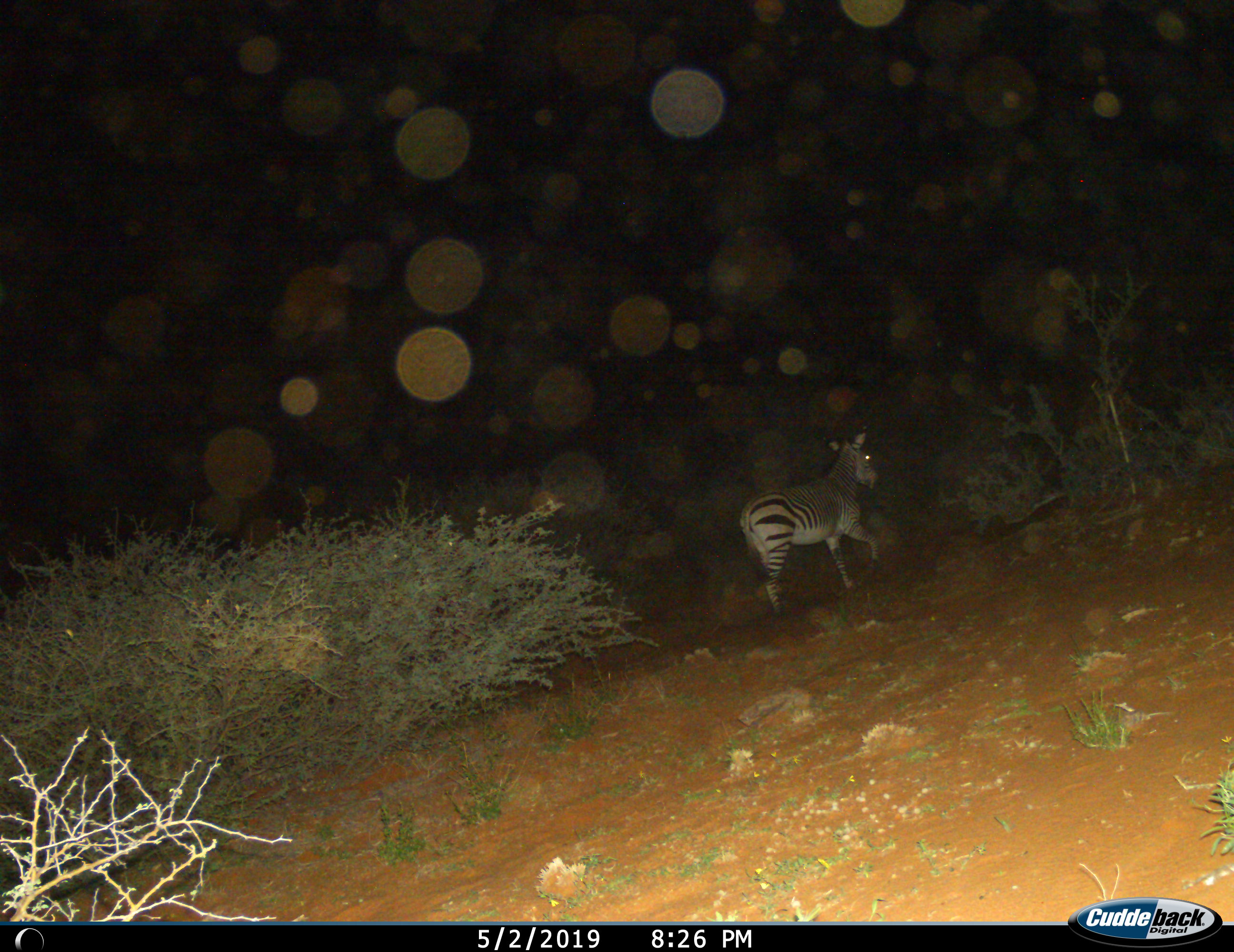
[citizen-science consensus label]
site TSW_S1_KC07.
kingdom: Animalia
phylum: Chordata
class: Mammalia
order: Perissodactyla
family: Equidae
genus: Equus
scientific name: Equus zebra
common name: mountain zebra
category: zebramountain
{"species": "zebramountain (mountain zebra) (Equus zebra)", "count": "1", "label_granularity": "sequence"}